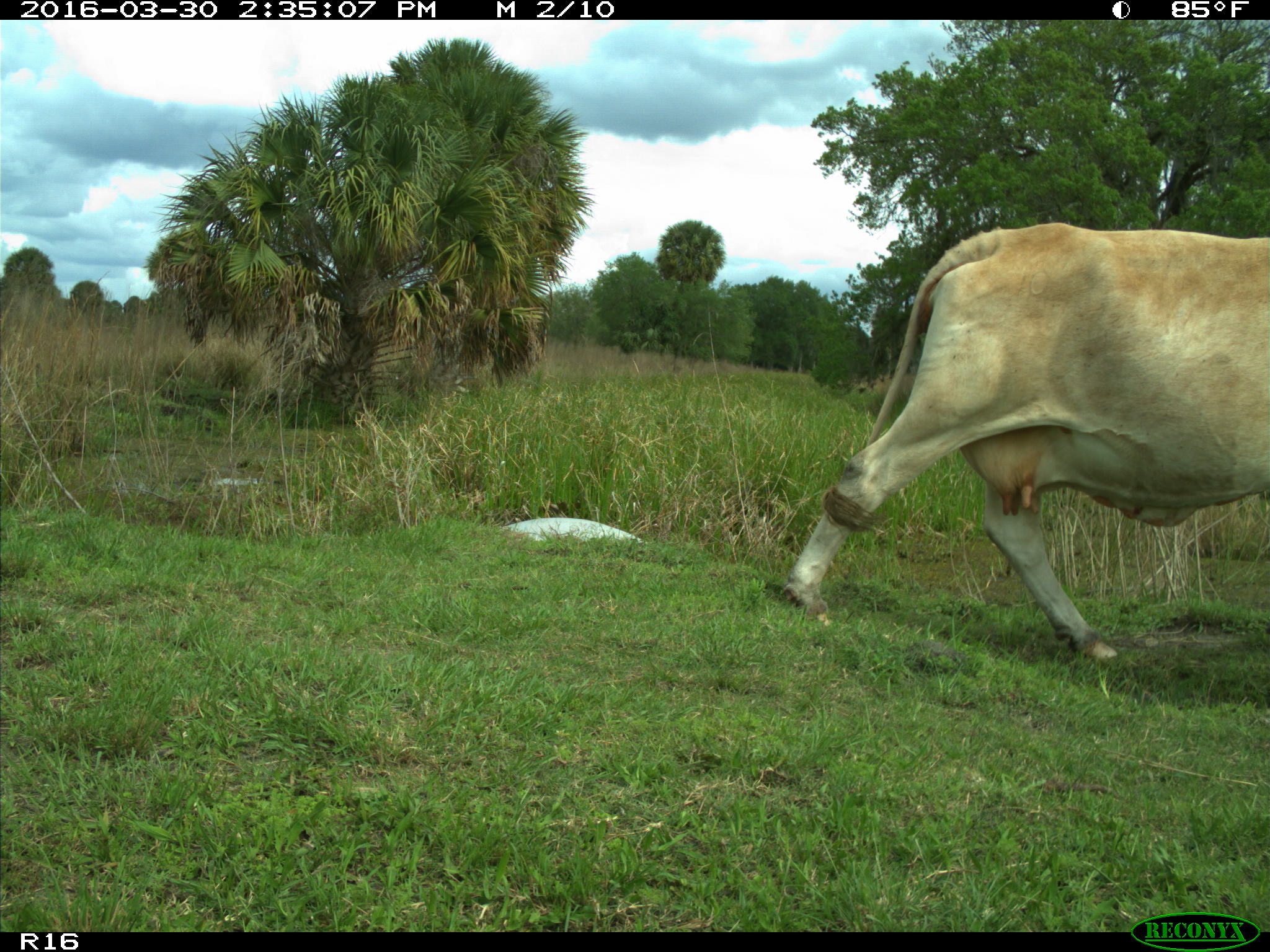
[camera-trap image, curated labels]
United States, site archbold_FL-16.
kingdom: Animalia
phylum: Chordata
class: Mammalia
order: Artiodactyla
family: Bovidae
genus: Bos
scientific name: Bos taurus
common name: domestic cow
Bos taurus (domestic cow).